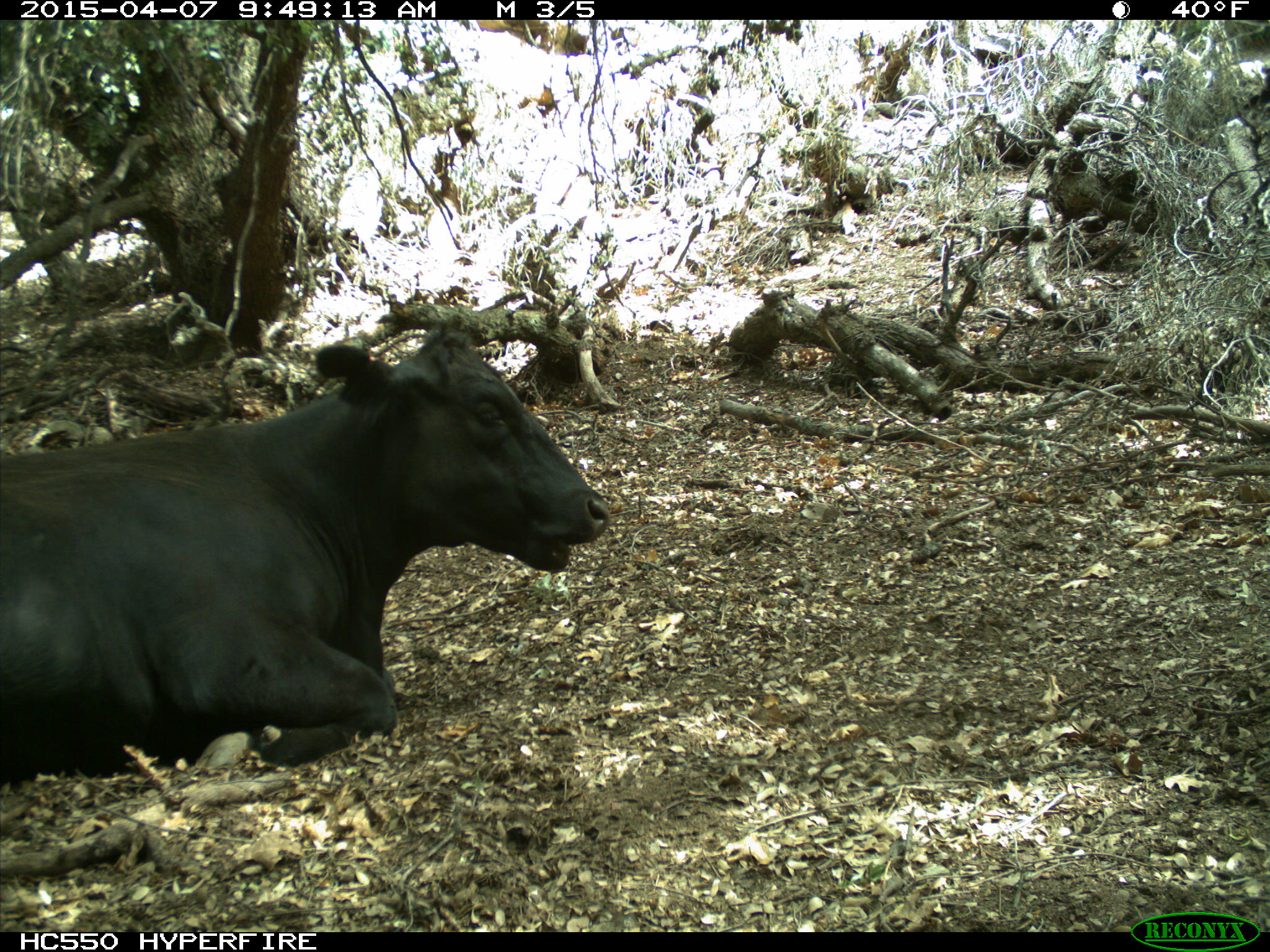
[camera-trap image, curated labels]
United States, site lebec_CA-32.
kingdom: Animalia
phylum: Chordata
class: Mammalia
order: Artiodactyla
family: Bovidae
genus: Bos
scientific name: Bos taurus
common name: domestic cow